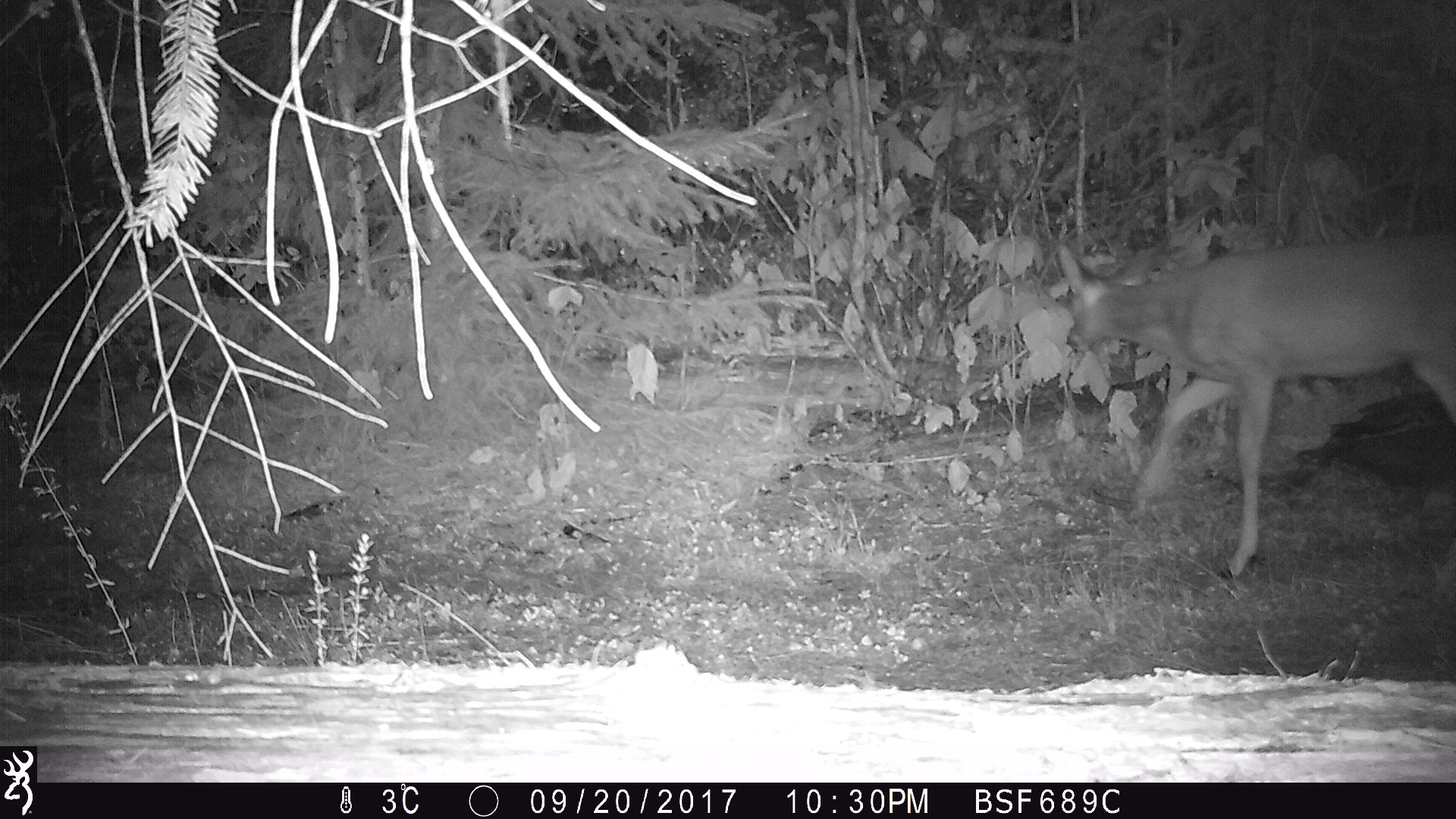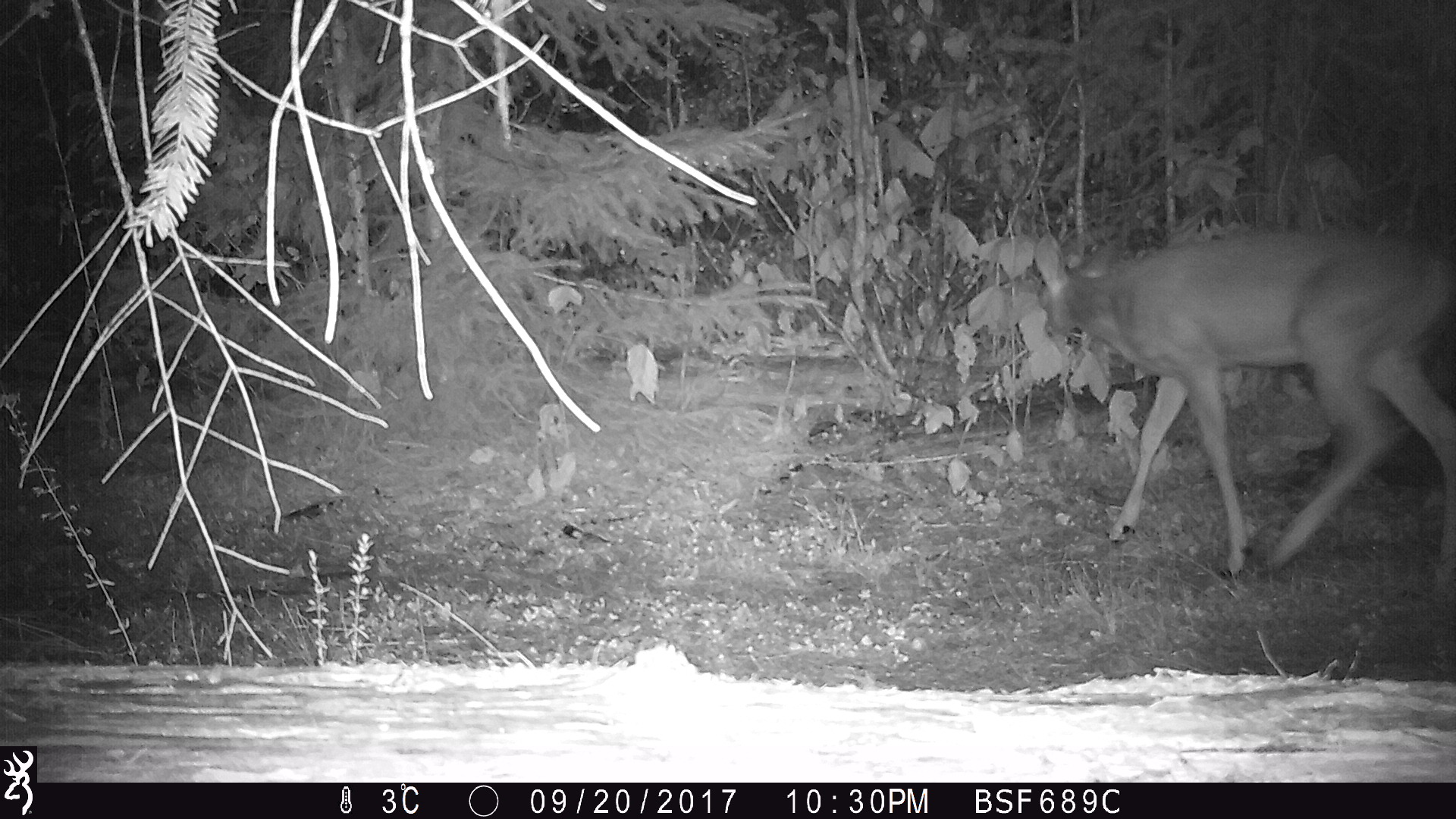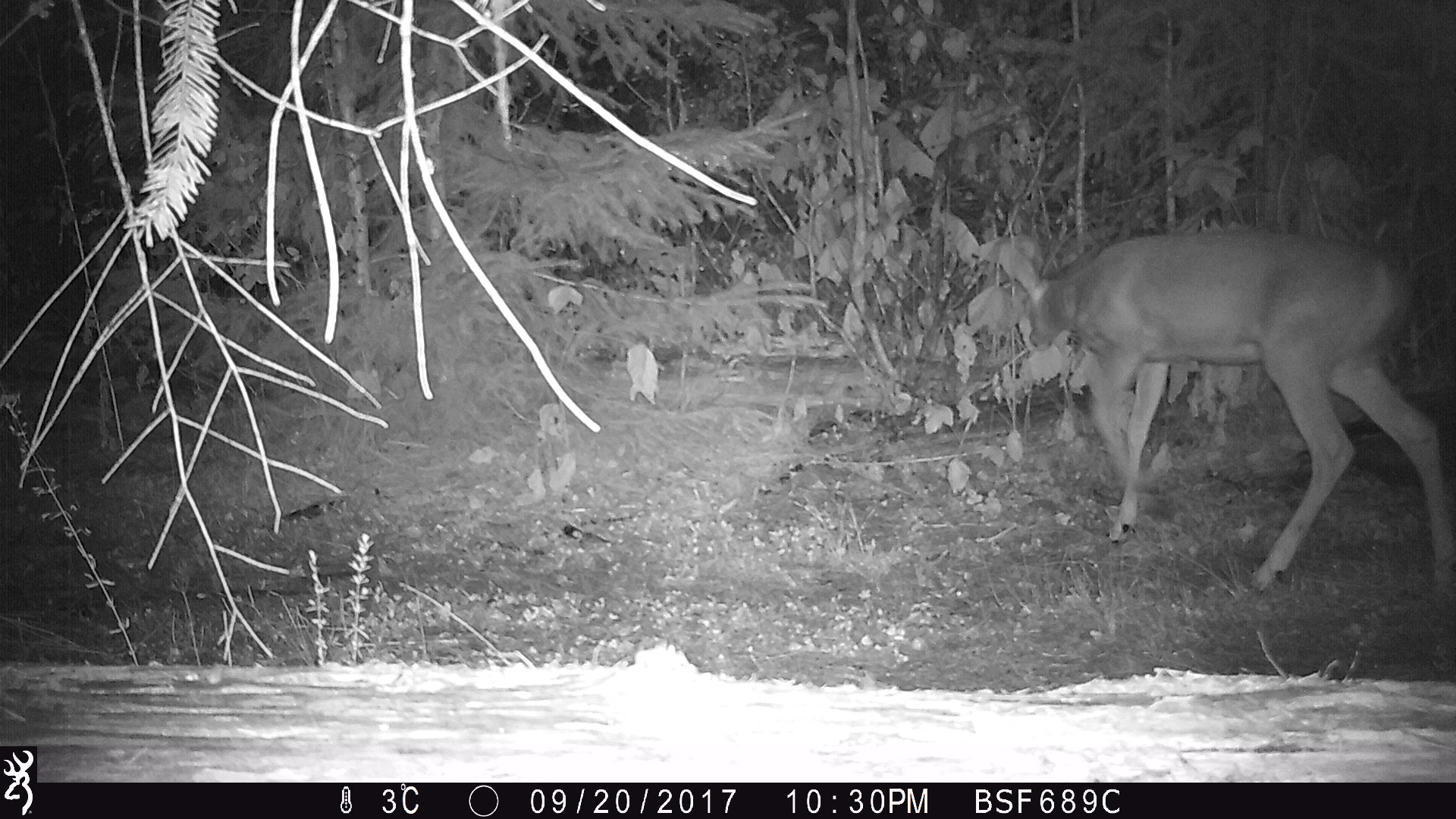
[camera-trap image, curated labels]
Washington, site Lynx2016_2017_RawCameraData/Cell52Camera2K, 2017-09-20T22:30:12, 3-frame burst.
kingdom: Animalia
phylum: Chordata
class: Mammalia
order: Artiodactyla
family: Cervidae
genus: Odocoileus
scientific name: Odocoileus virginianus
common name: white-tailed deer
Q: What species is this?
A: Odocoileus virginianus (white-tailed deer).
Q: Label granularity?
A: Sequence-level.